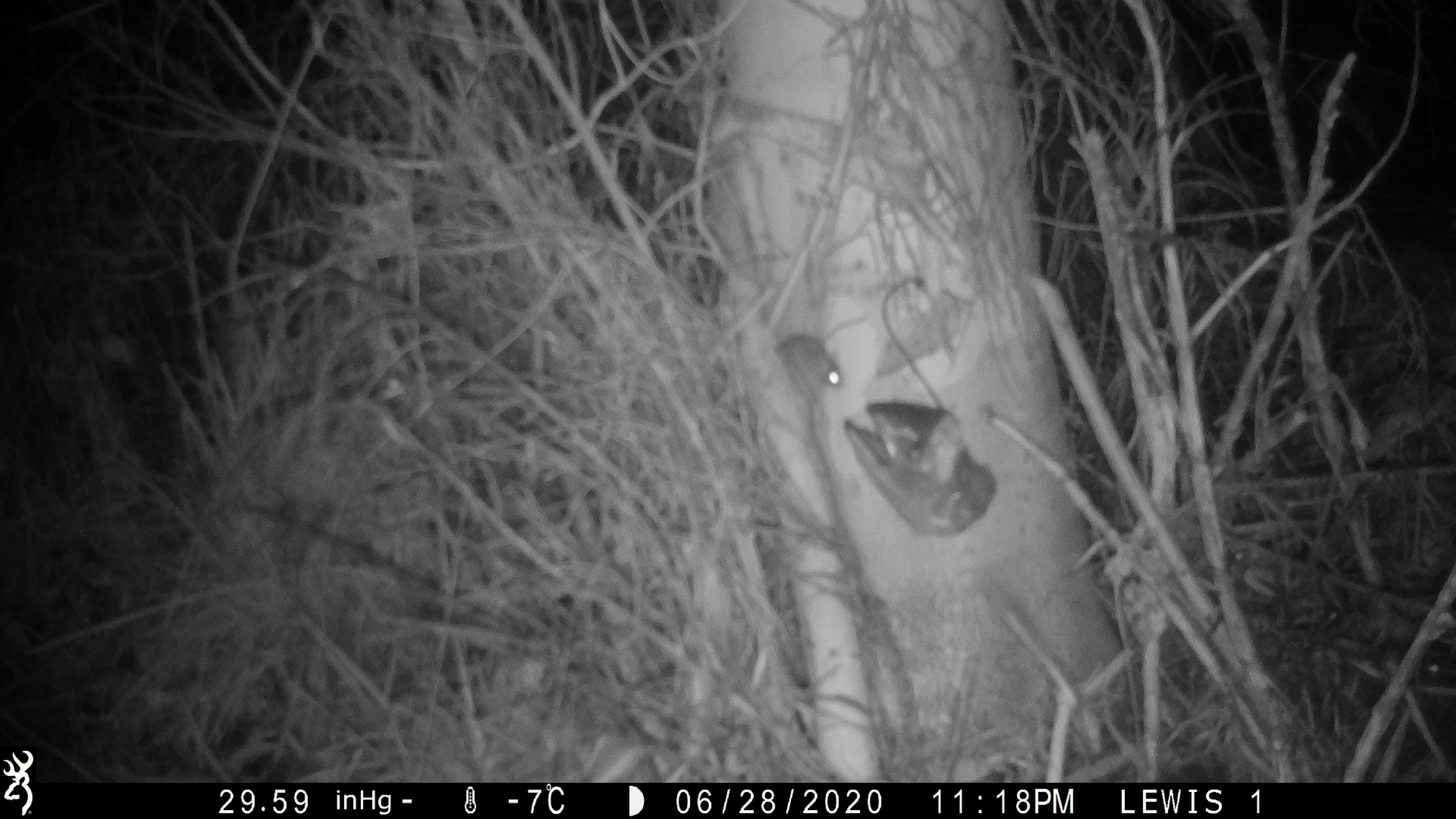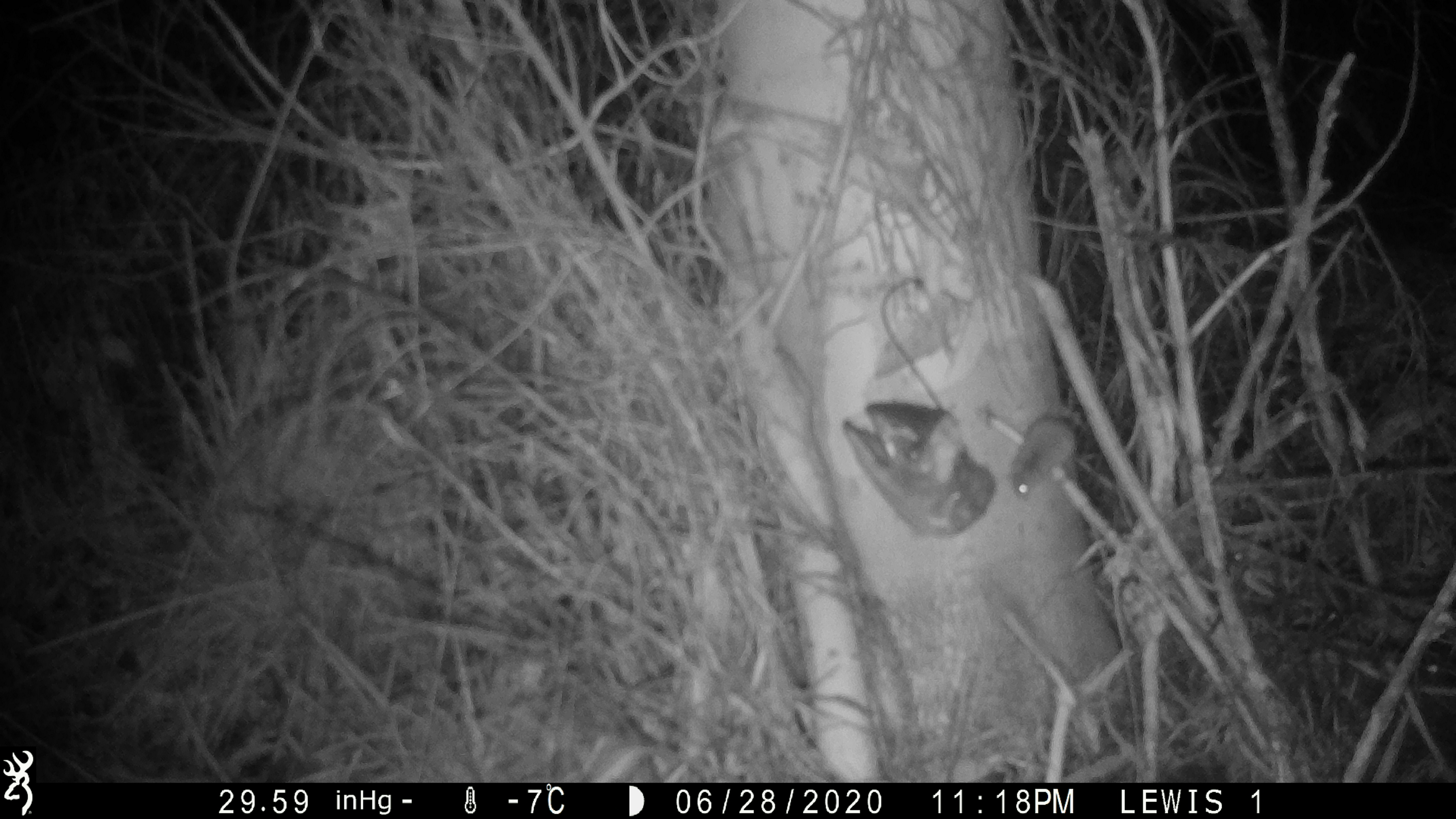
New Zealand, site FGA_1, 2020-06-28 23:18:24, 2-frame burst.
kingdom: Animalia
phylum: Chordata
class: Mammalia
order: Rodentia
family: Muridae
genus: Mus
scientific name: Mus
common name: mouse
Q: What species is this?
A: Mouse (Mus).